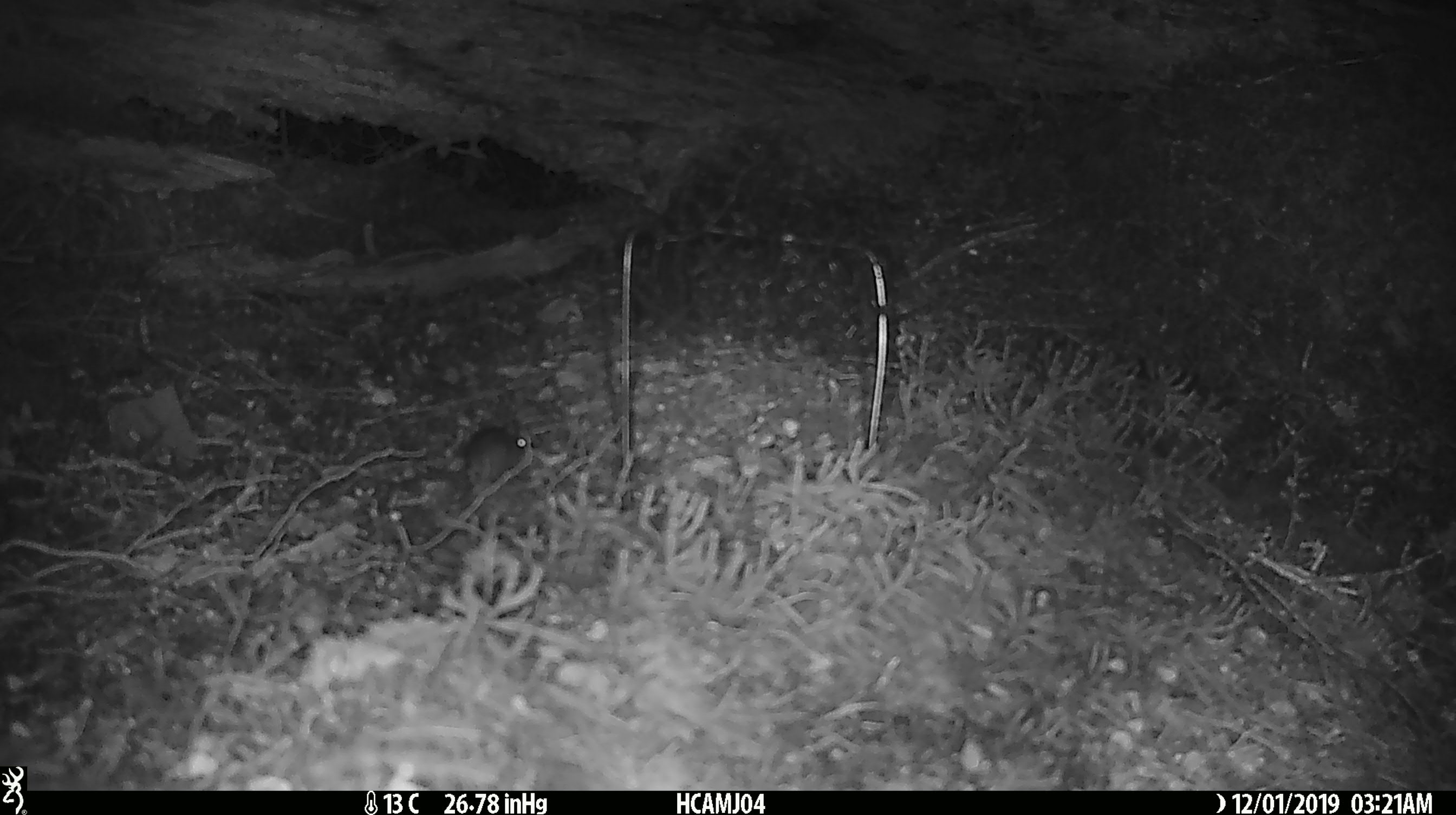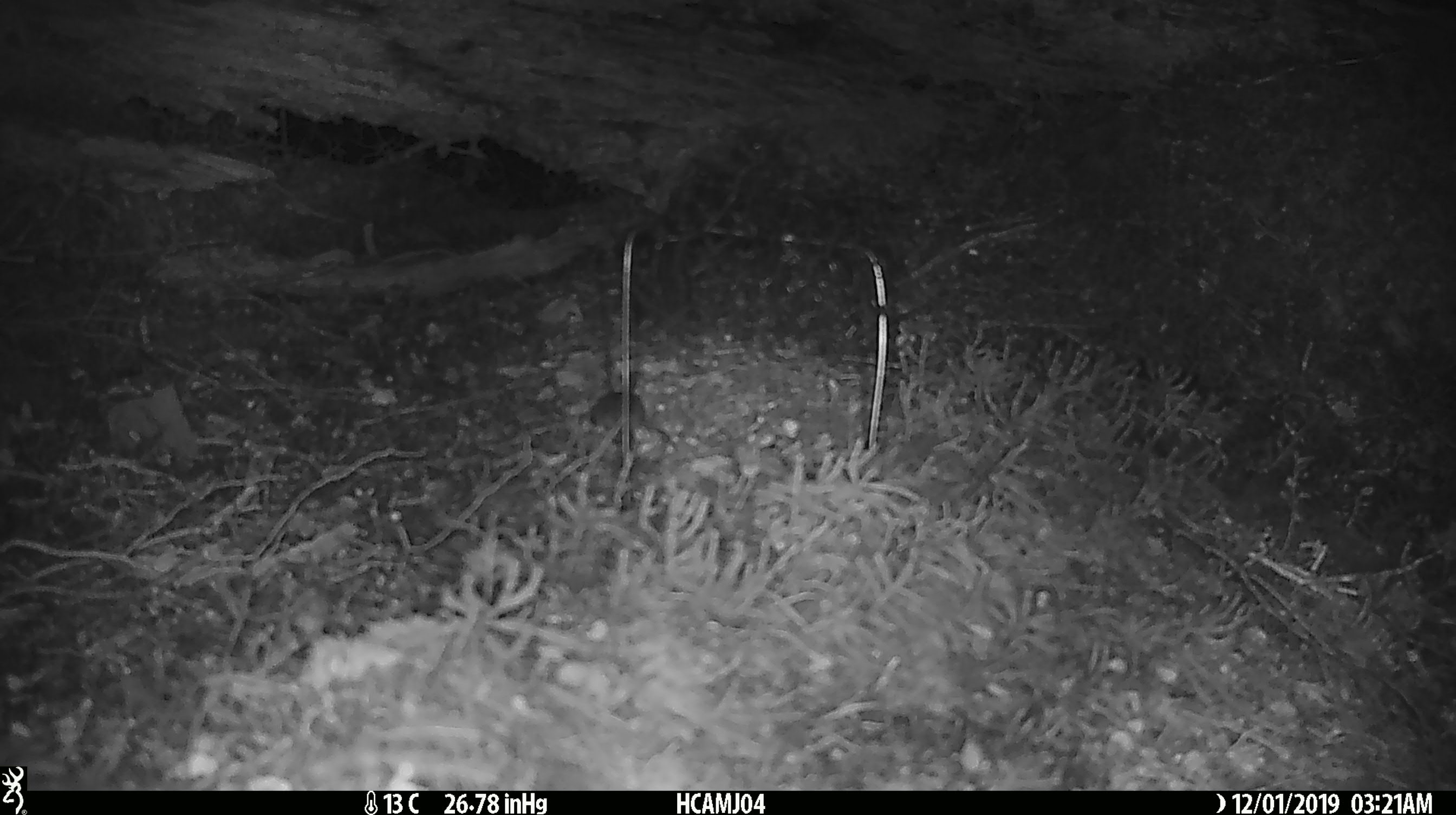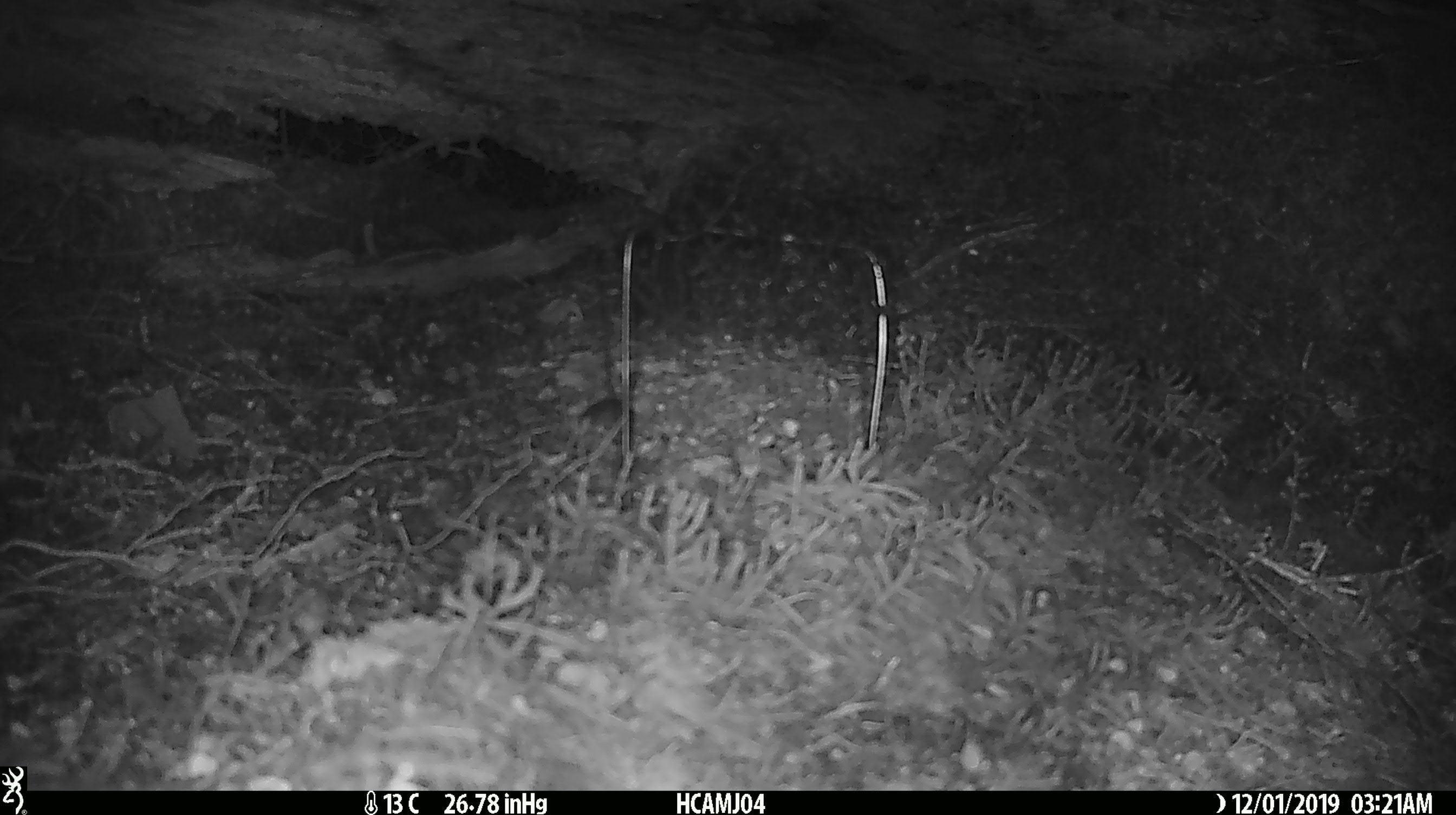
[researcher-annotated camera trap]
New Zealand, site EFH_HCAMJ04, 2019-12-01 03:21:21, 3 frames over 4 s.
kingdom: Animalia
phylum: Chordata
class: Mammalia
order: Rodentia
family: Muridae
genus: Mus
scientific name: Mus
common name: mouse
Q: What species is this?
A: Mouse (Mus).